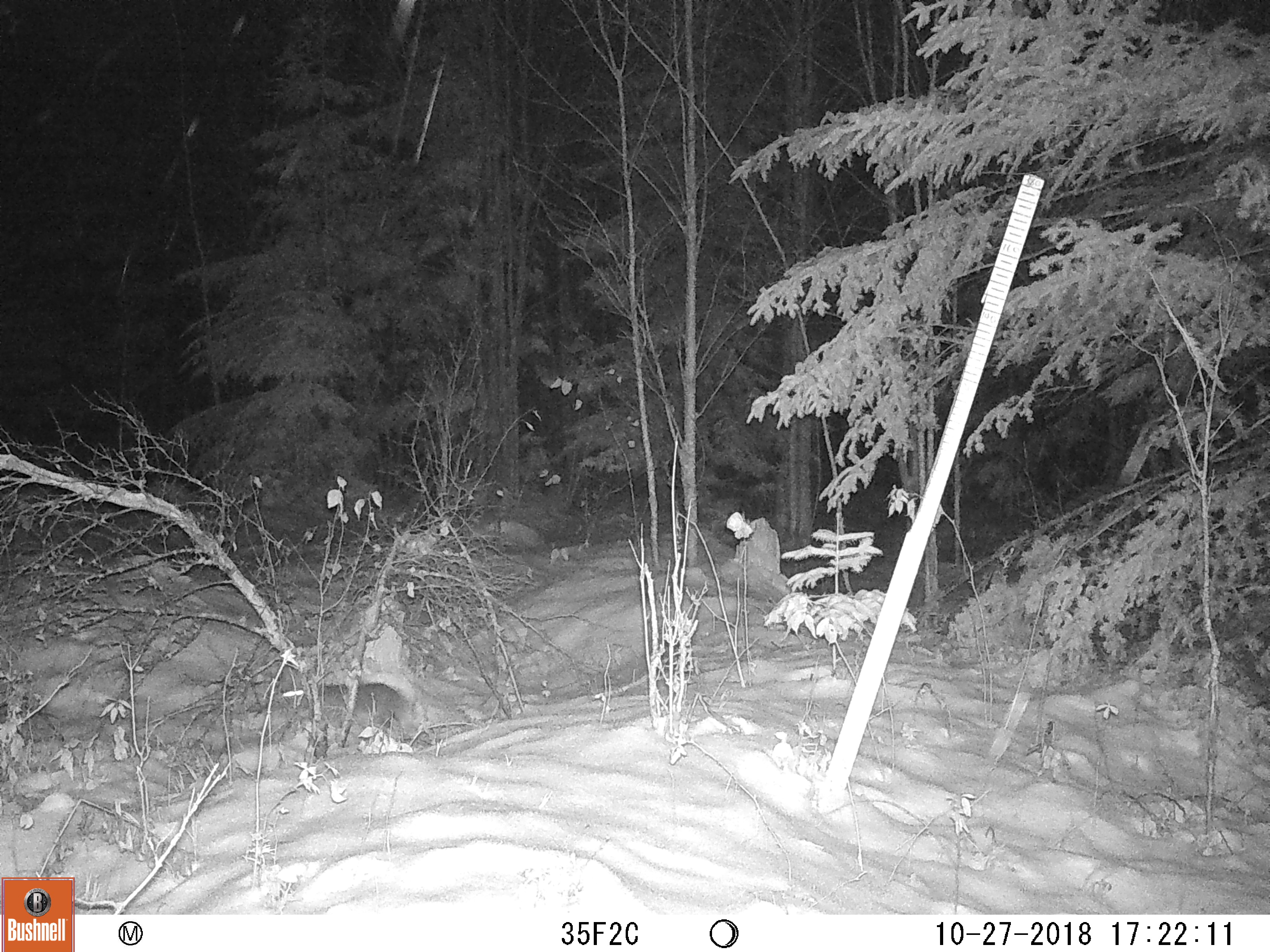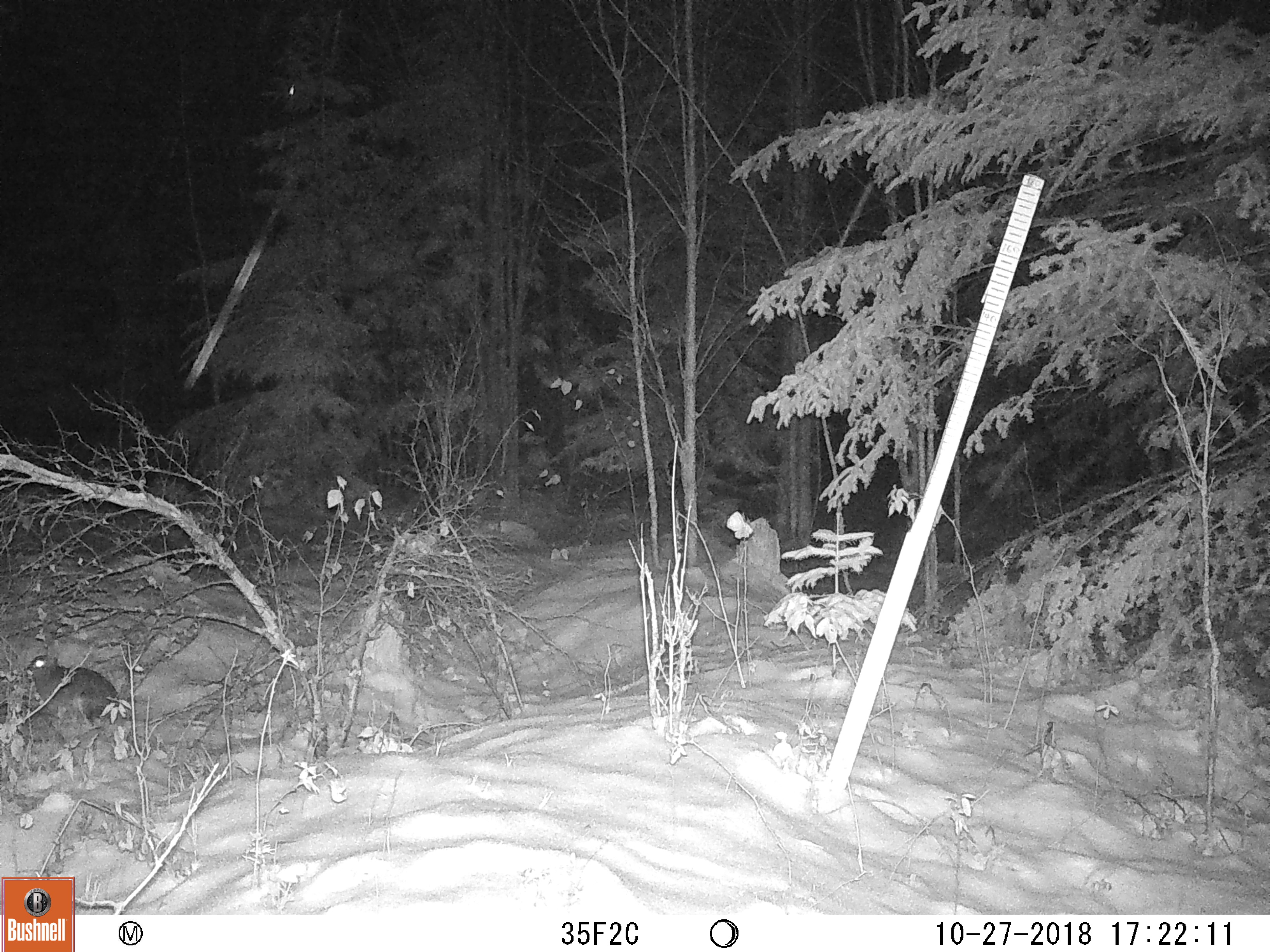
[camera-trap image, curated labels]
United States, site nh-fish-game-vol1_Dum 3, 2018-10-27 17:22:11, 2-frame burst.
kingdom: Animalia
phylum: Chordata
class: Mammalia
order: Lagomorpha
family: Leporidae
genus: Lepus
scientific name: Lepus americanus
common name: snowshoe hare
Snowshoe hare (Lepus americanus).